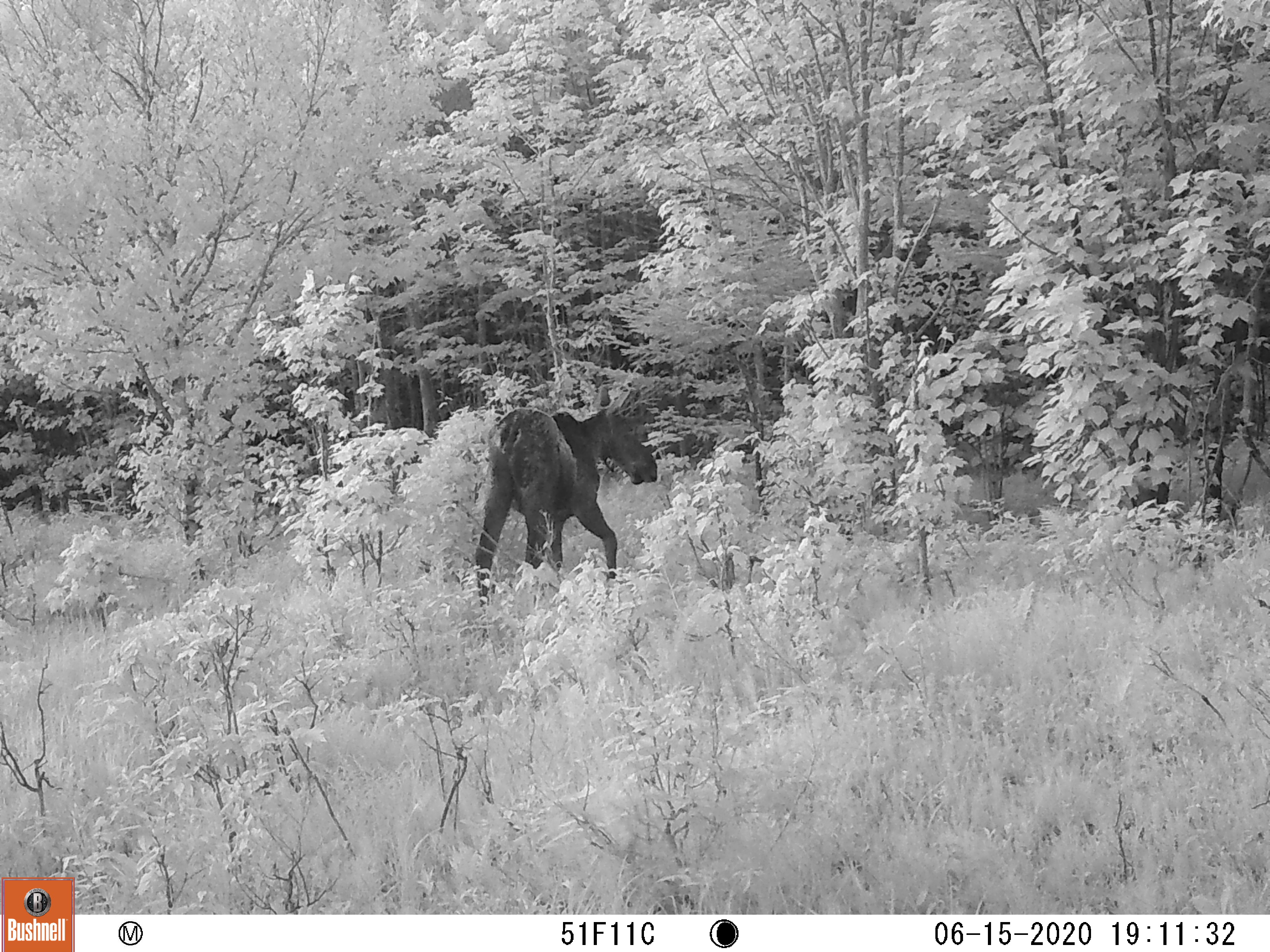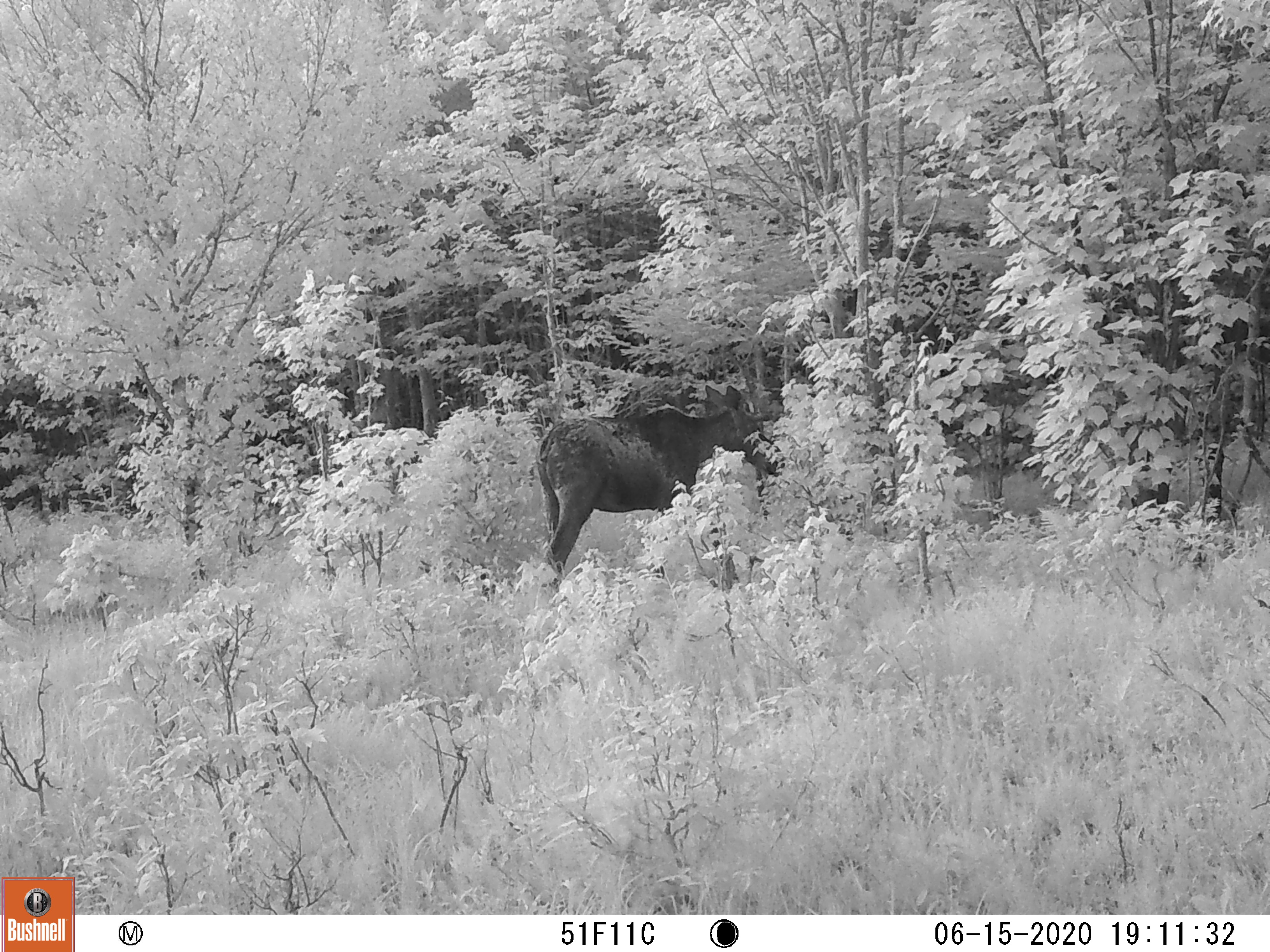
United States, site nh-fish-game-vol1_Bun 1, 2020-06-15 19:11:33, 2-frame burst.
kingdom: Animalia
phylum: Chordata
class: Mammalia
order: Artiodactyla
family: Cervidae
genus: Alces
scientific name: Alces alces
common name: moose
Moose (Alces alces).